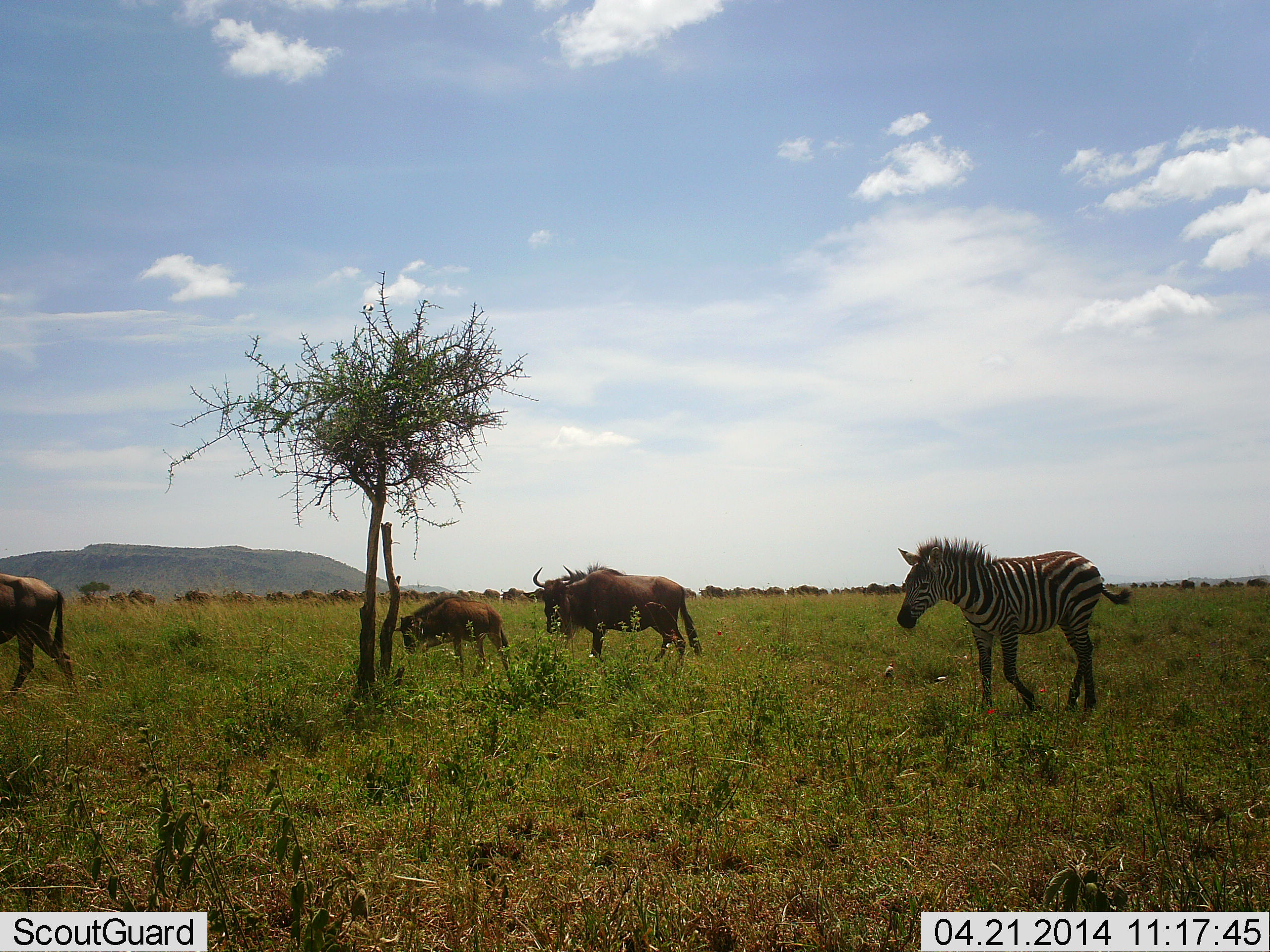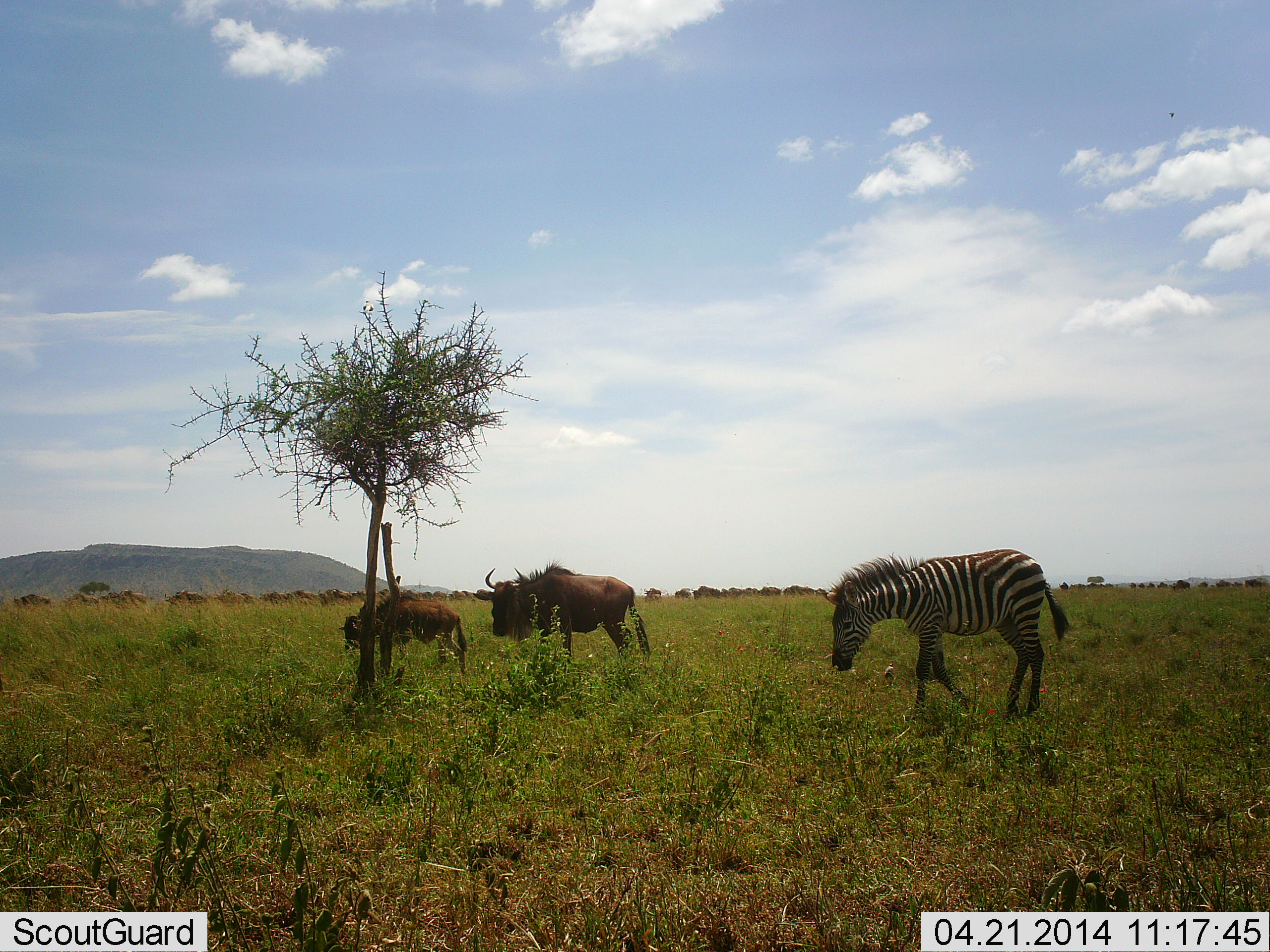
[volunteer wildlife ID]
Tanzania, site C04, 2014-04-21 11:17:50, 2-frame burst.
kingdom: Animalia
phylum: Chordata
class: Mammalia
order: Artiodactyla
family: Bovidae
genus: Connochaetes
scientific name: Connochaetes taurinus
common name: blue wildebeest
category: wildebeest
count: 4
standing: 27%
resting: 0%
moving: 82%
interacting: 0%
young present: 45%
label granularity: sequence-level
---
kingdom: Animalia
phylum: Chordata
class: Mammalia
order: Perissodactyla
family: Equidae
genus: Equus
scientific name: Equus quagga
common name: plains zebra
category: zebra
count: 1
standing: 10%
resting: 0%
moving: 90%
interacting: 0%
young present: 0%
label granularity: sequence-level